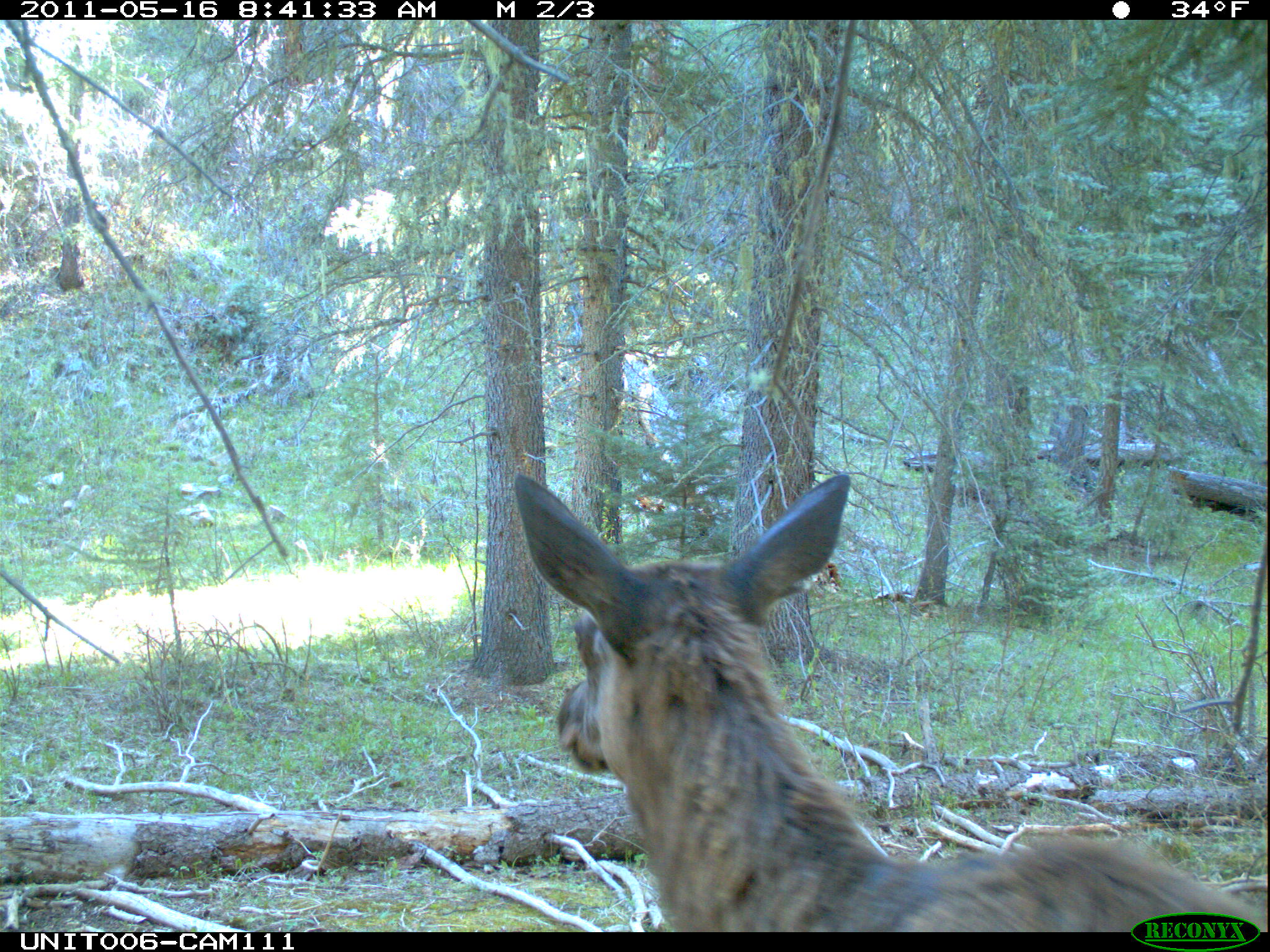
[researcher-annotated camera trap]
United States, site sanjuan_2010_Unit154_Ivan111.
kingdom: Animalia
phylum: Chordata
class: Mammalia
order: Artiodactyla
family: Cervidae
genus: Cervus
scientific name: Cervus elaphus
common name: red deer